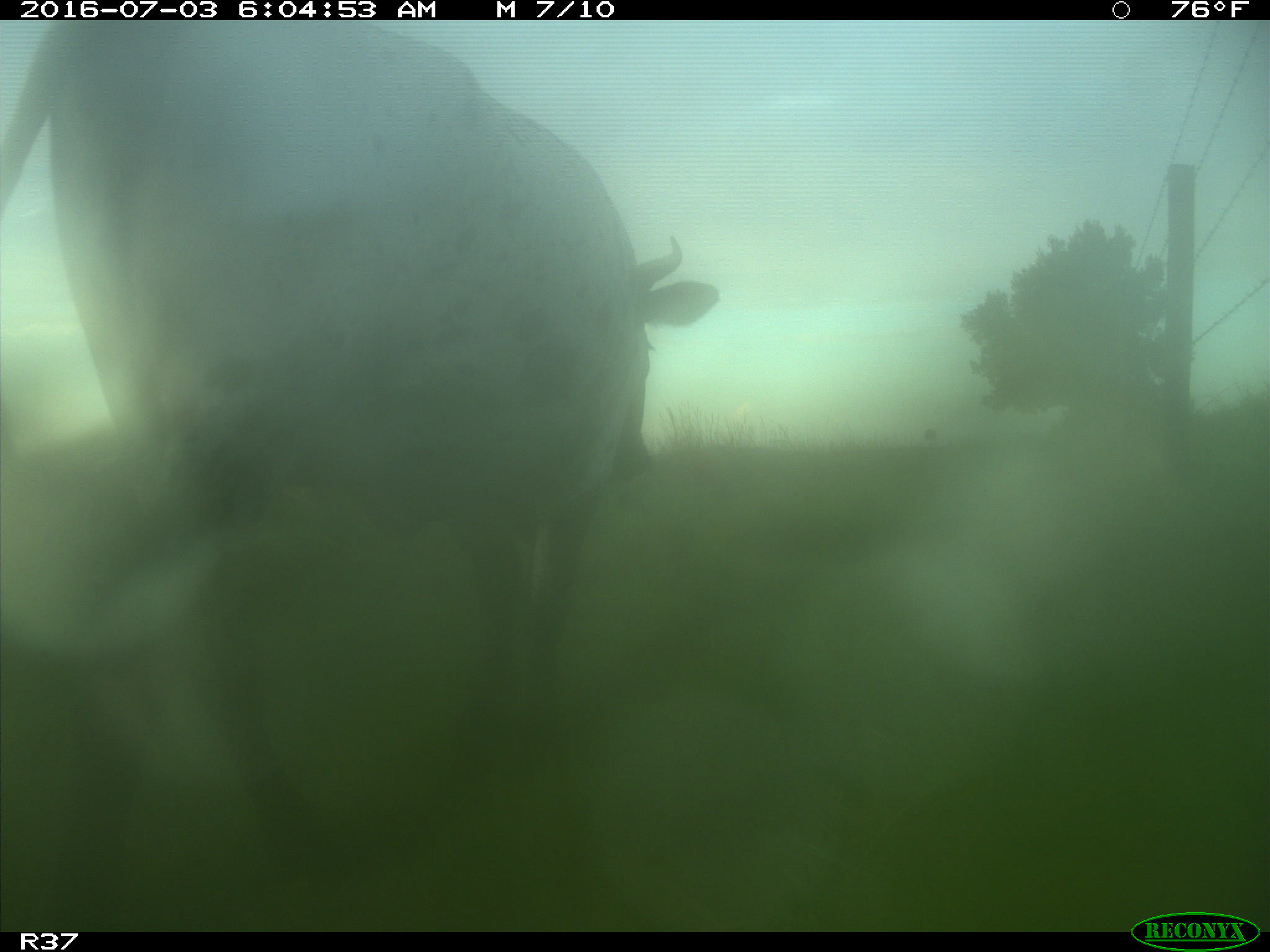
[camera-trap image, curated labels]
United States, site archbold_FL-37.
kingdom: Animalia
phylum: Chordata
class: Mammalia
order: Artiodactyla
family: Bovidae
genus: Bos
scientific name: Bos taurus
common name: domestic cow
Bos taurus (domestic cow).